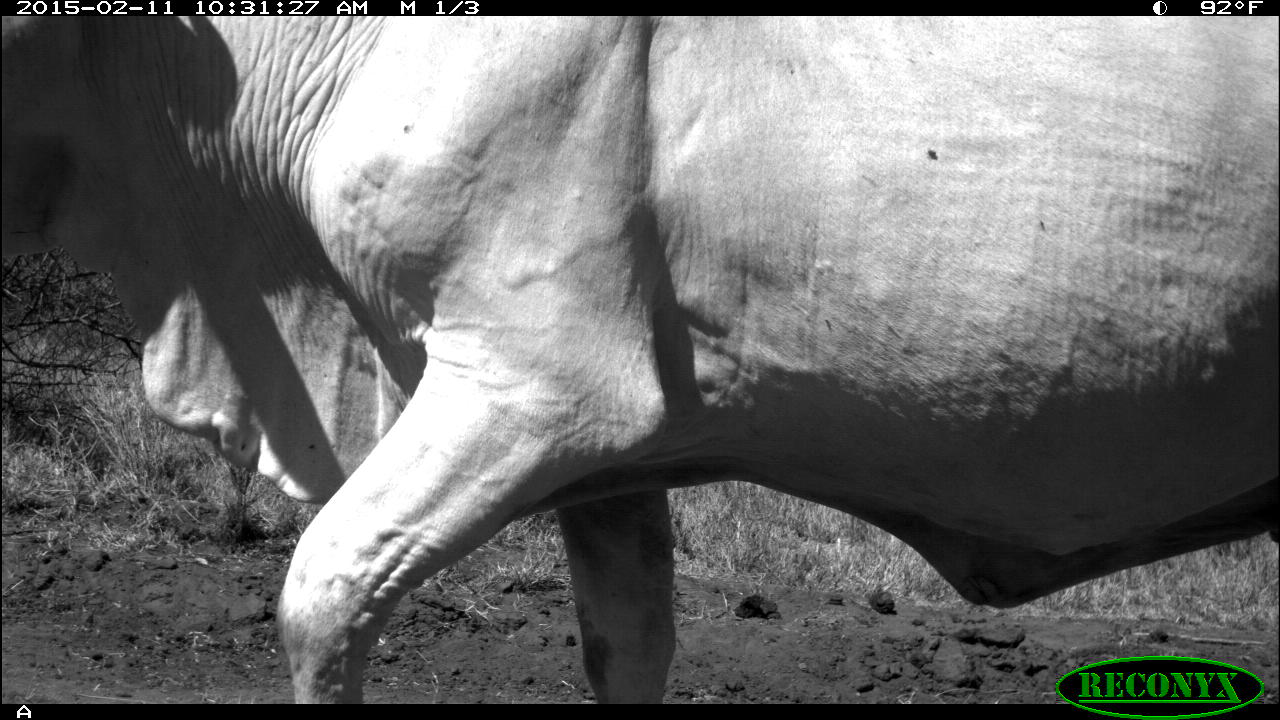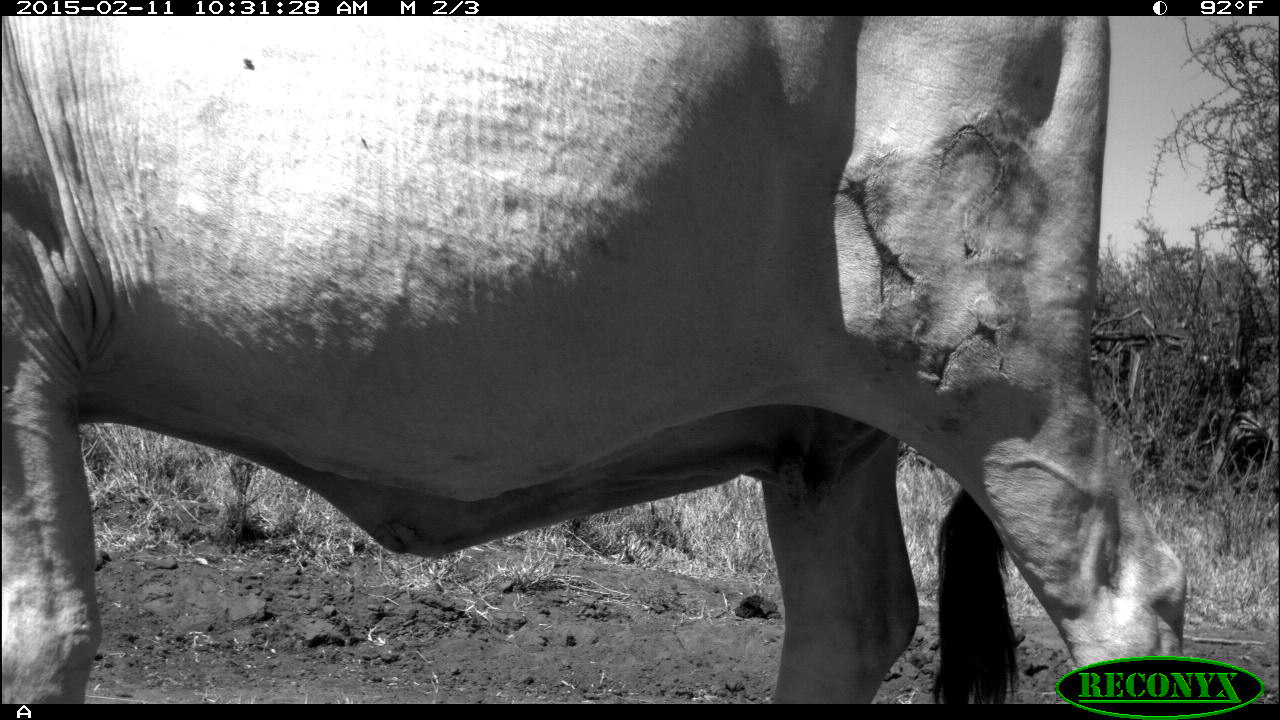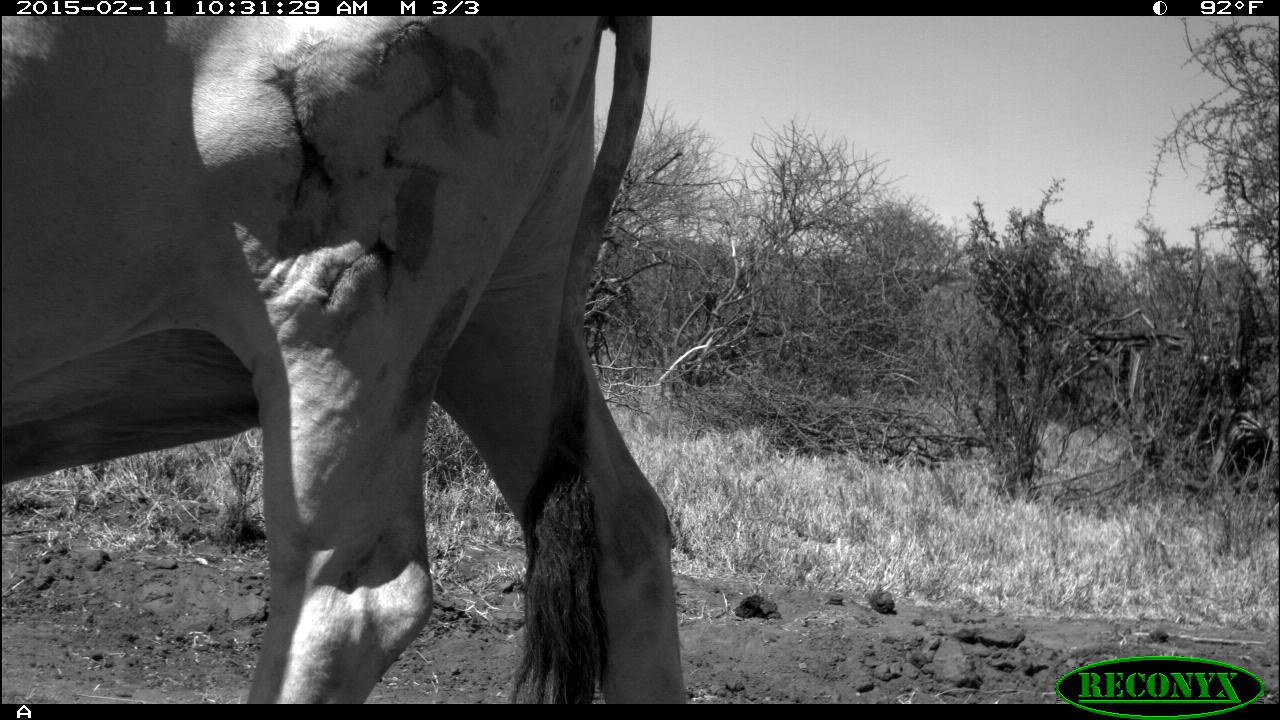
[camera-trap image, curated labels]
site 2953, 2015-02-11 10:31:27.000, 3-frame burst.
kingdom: Animalia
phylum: Chordata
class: Mammalia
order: Artiodactyla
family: Bovidae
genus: Bos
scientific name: Bos taurus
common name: domestic cattle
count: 9